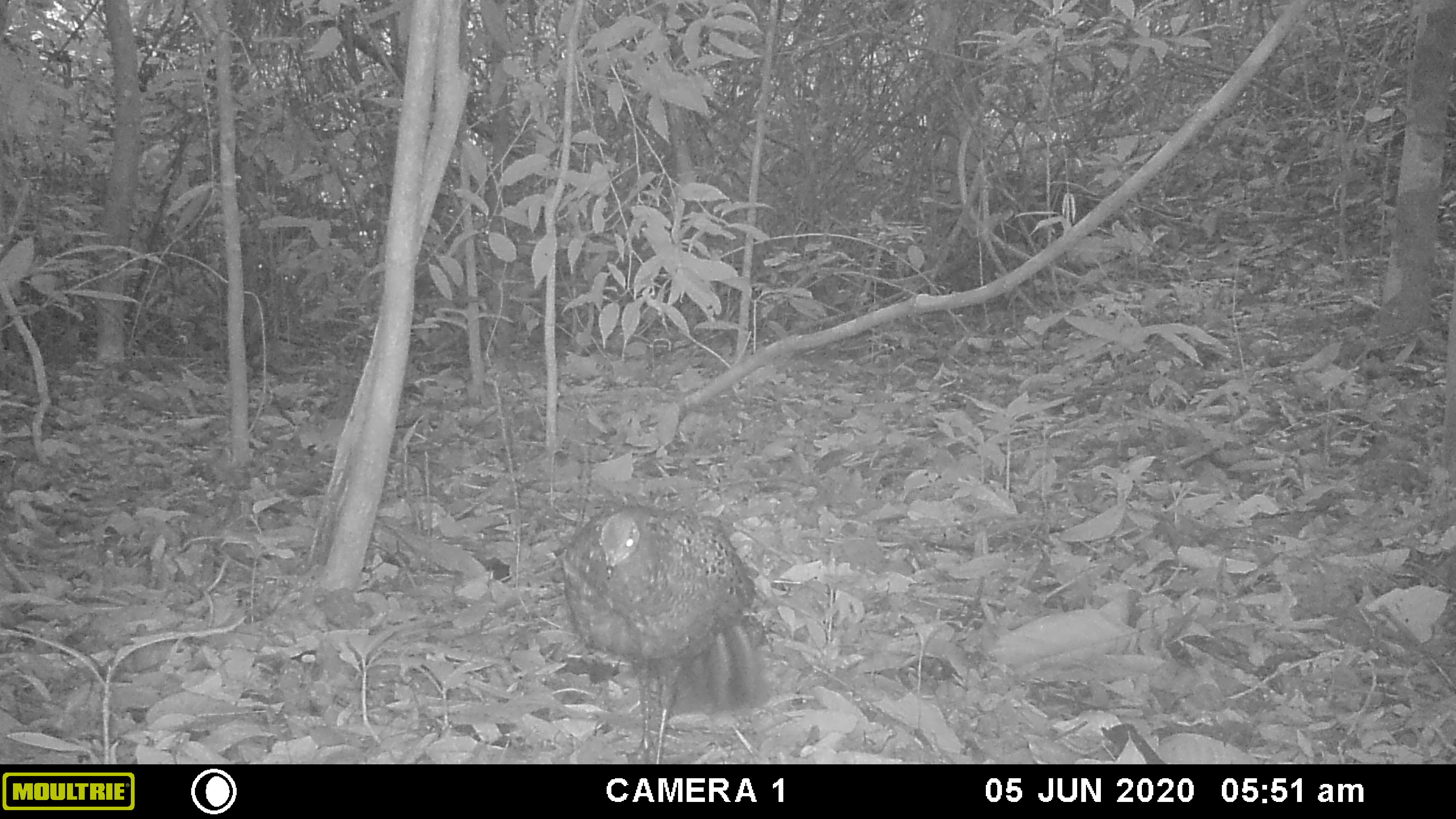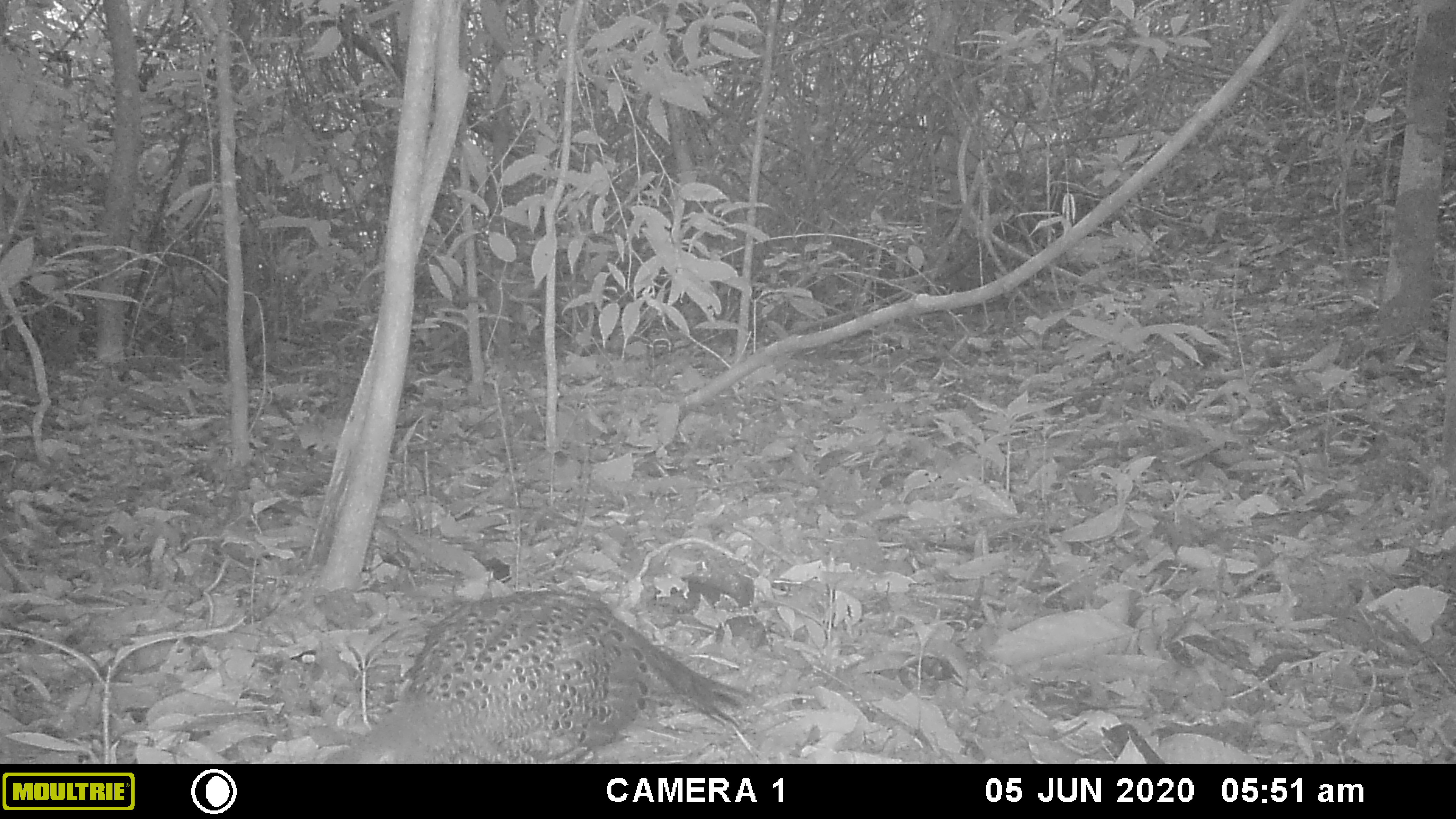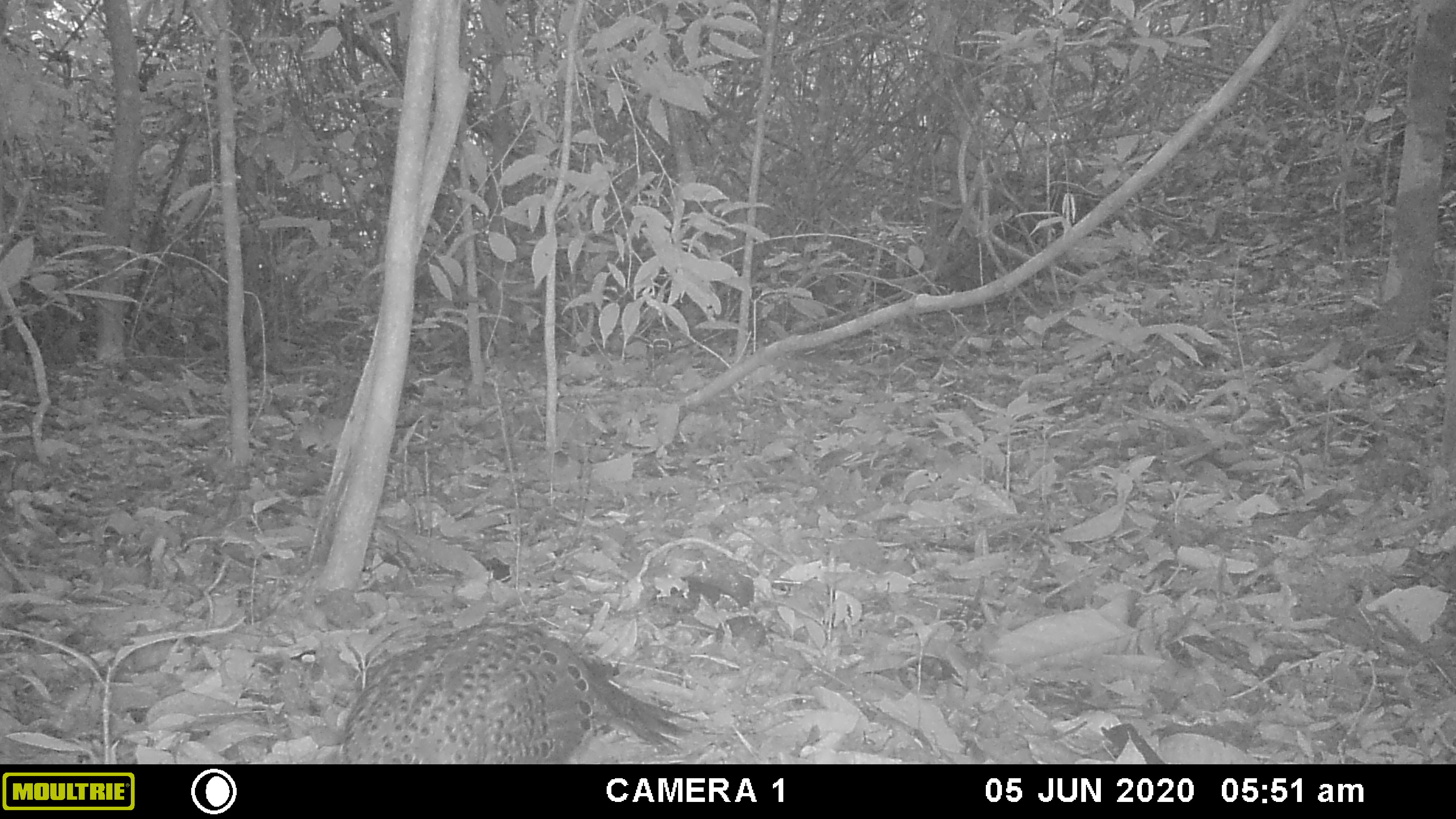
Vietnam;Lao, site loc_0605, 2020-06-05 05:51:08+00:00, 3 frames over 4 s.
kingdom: Animalia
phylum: Chordata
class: Aves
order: Galliformes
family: Phasianidae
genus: Polyplectron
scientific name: Polyplectron bicalcaratum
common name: gray peacock-pheasant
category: grey peacock pheasant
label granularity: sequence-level